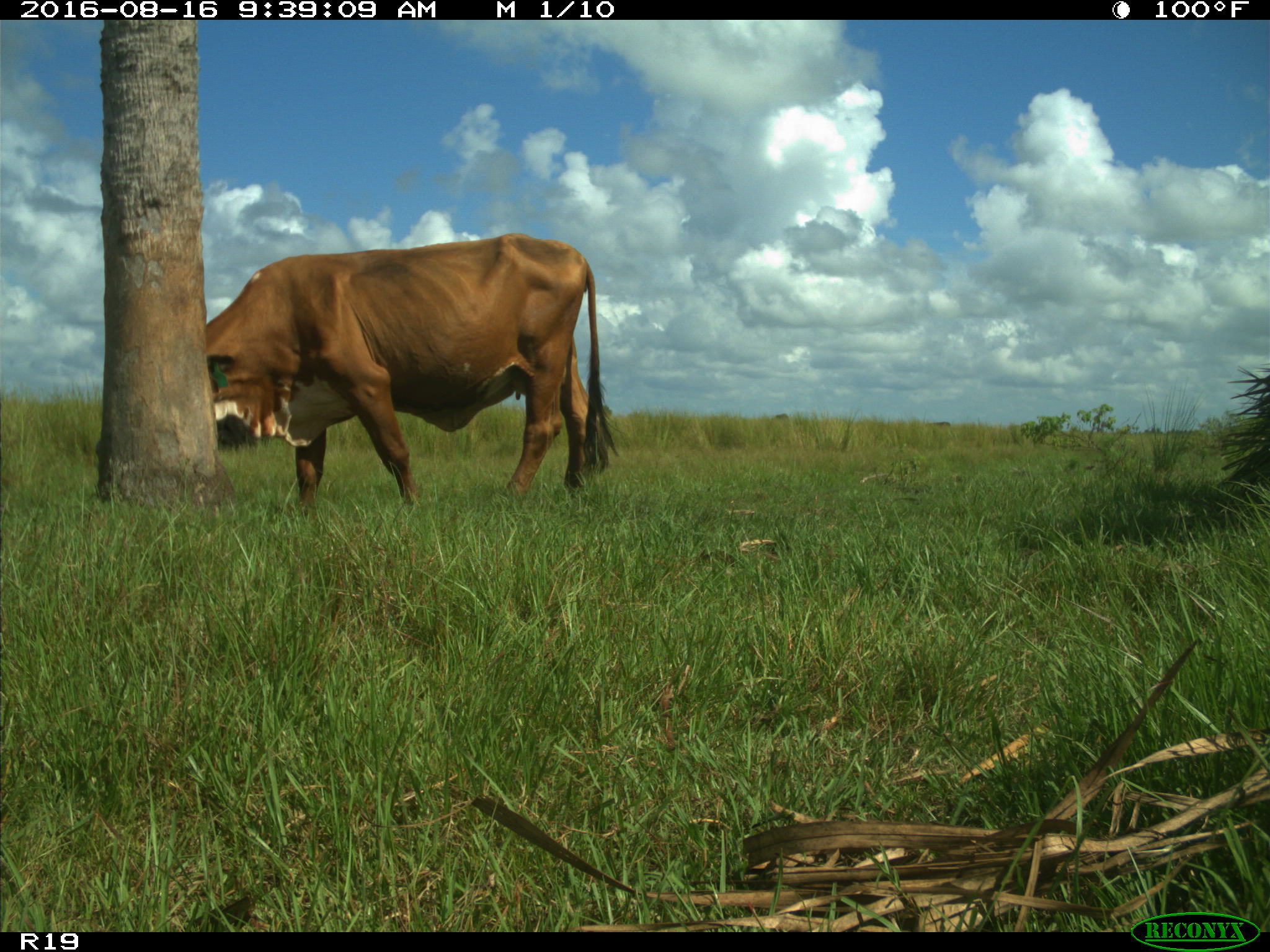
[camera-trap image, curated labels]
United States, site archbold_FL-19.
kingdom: Animalia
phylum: Chordata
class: Mammalia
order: Artiodactyla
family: Bovidae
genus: Bos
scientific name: Bos taurus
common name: domestic cow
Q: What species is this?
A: Bos taurus (domestic cow).